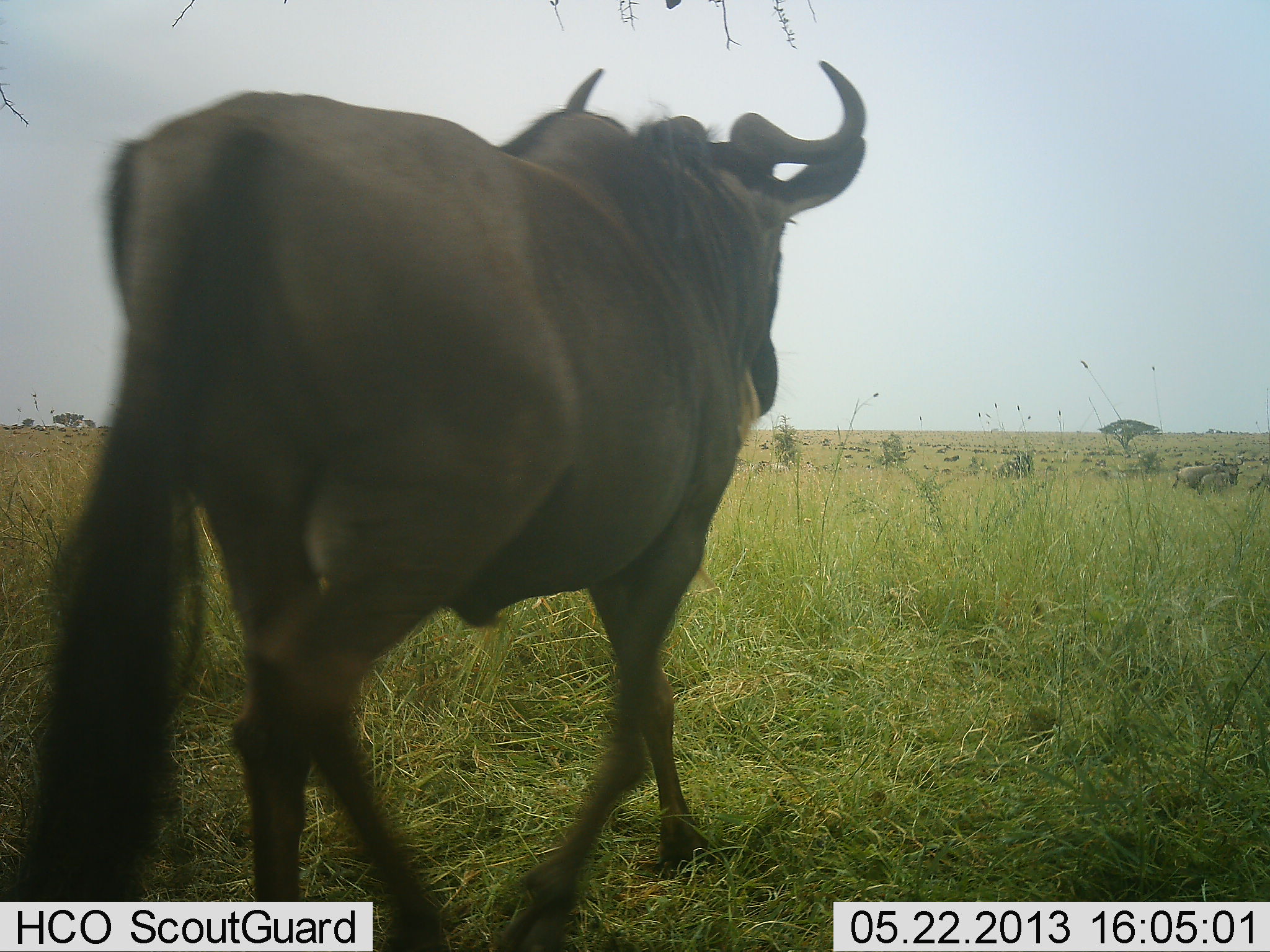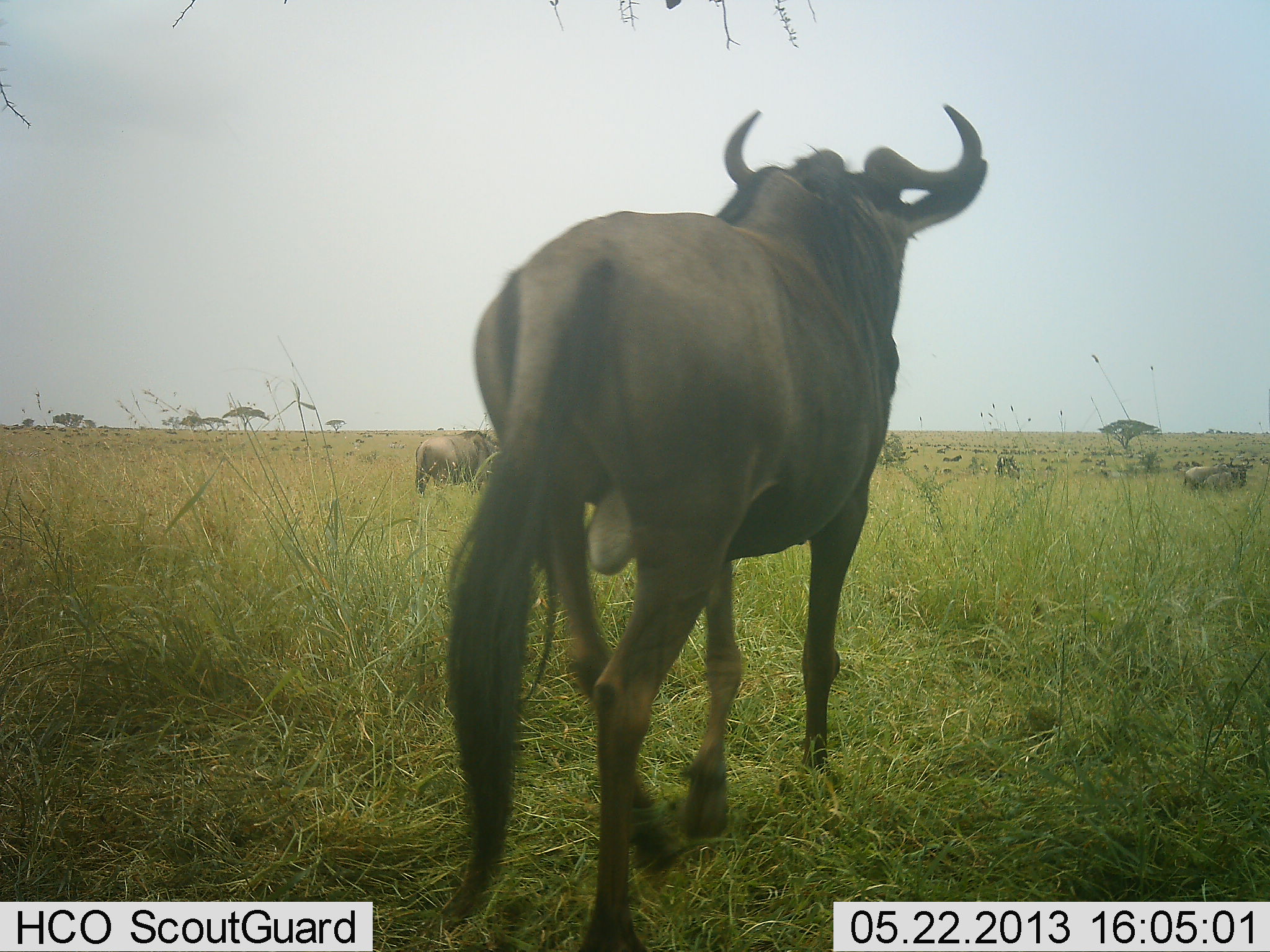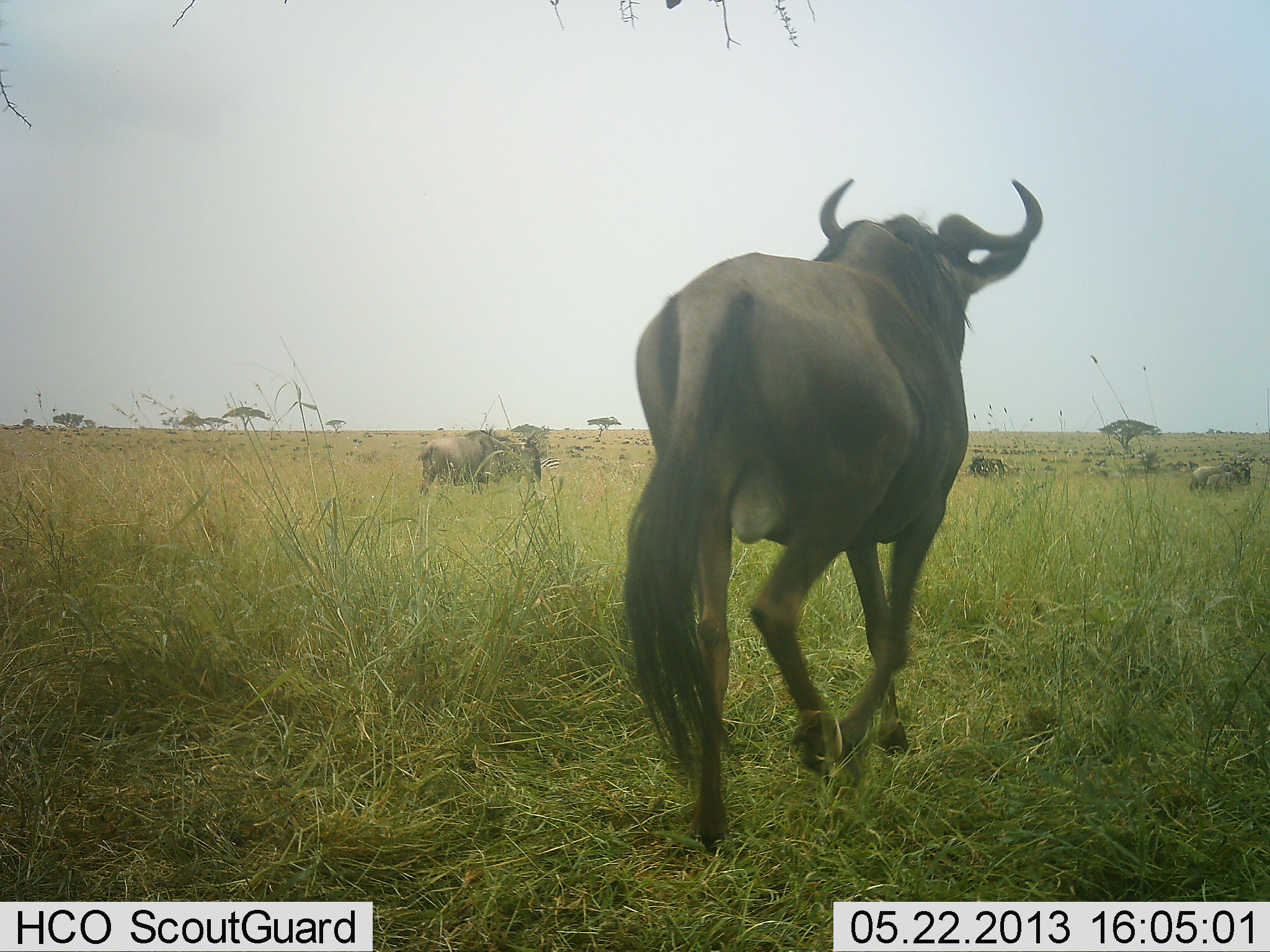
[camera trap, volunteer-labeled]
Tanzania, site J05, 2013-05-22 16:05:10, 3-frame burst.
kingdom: Animalia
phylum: Chordata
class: Mammalia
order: Artiodactyla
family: Bovidae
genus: Connochaetes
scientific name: Connochaetes taurinus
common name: blue wildebeest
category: wildebeest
Wildebeest (blue wildebeest) (Connochaetes taurinus), count 6. Behavior (volunteer vote fractions): standing 27%, resting 0%, moving 80%, interacting 7%. Young present (vote fraction): 0%. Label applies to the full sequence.